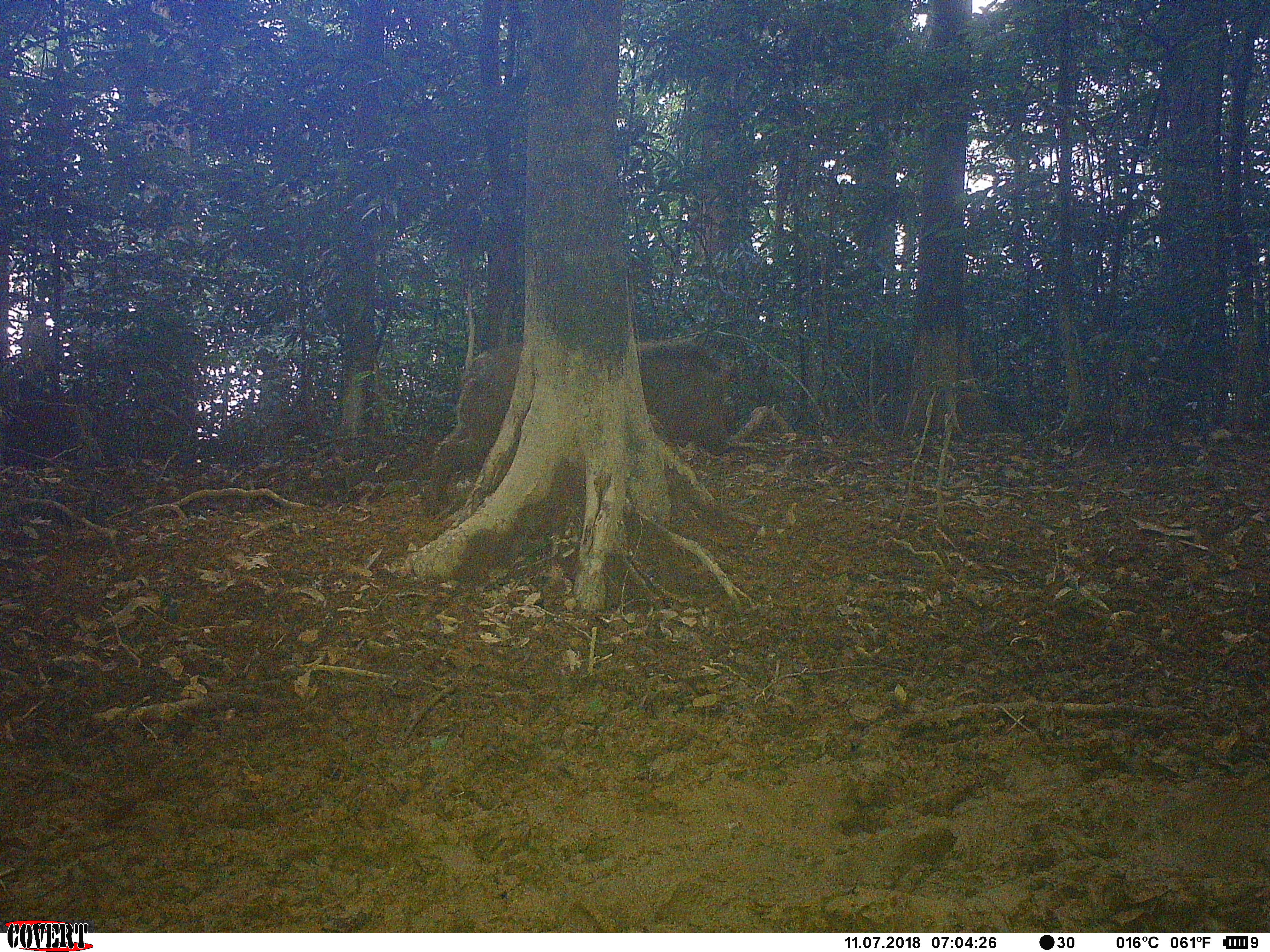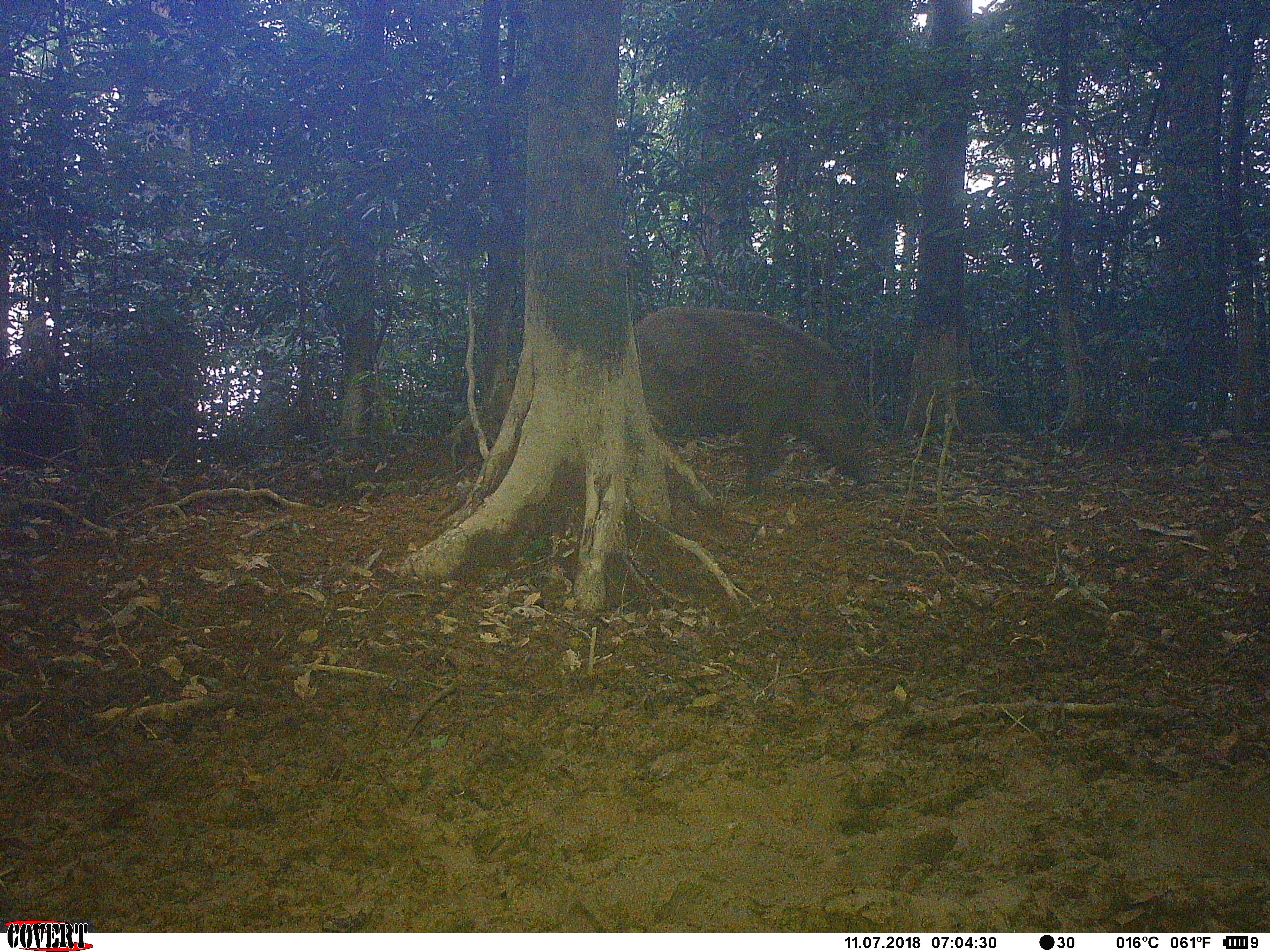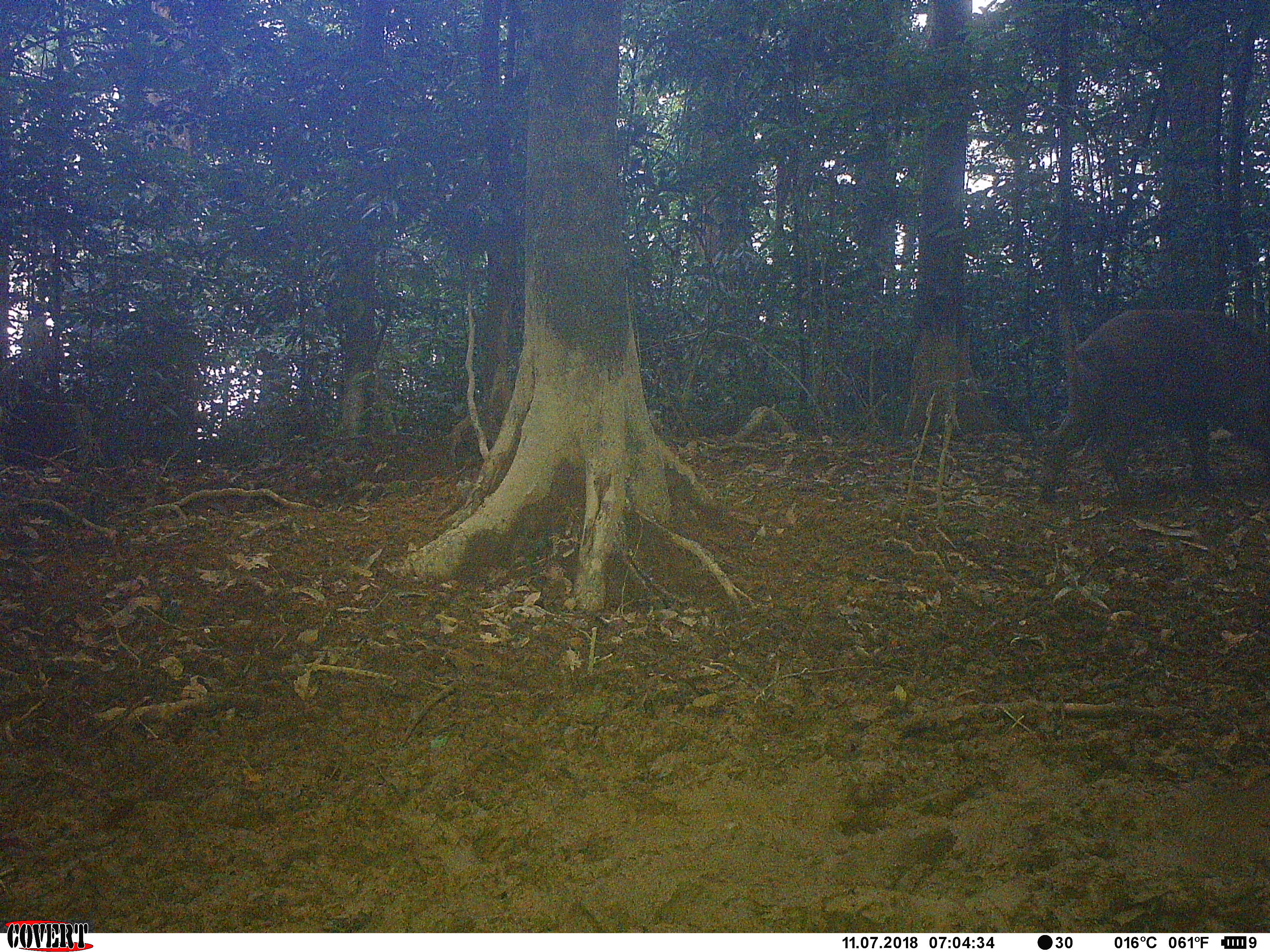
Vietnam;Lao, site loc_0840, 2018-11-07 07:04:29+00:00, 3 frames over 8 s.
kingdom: Animalia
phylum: Chordata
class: Mammalia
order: Artiodactyla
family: Suidae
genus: Sus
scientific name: Sus scrofa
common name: eurasian wild pig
Eurasian wild pig (Sus scrofa). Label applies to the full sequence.